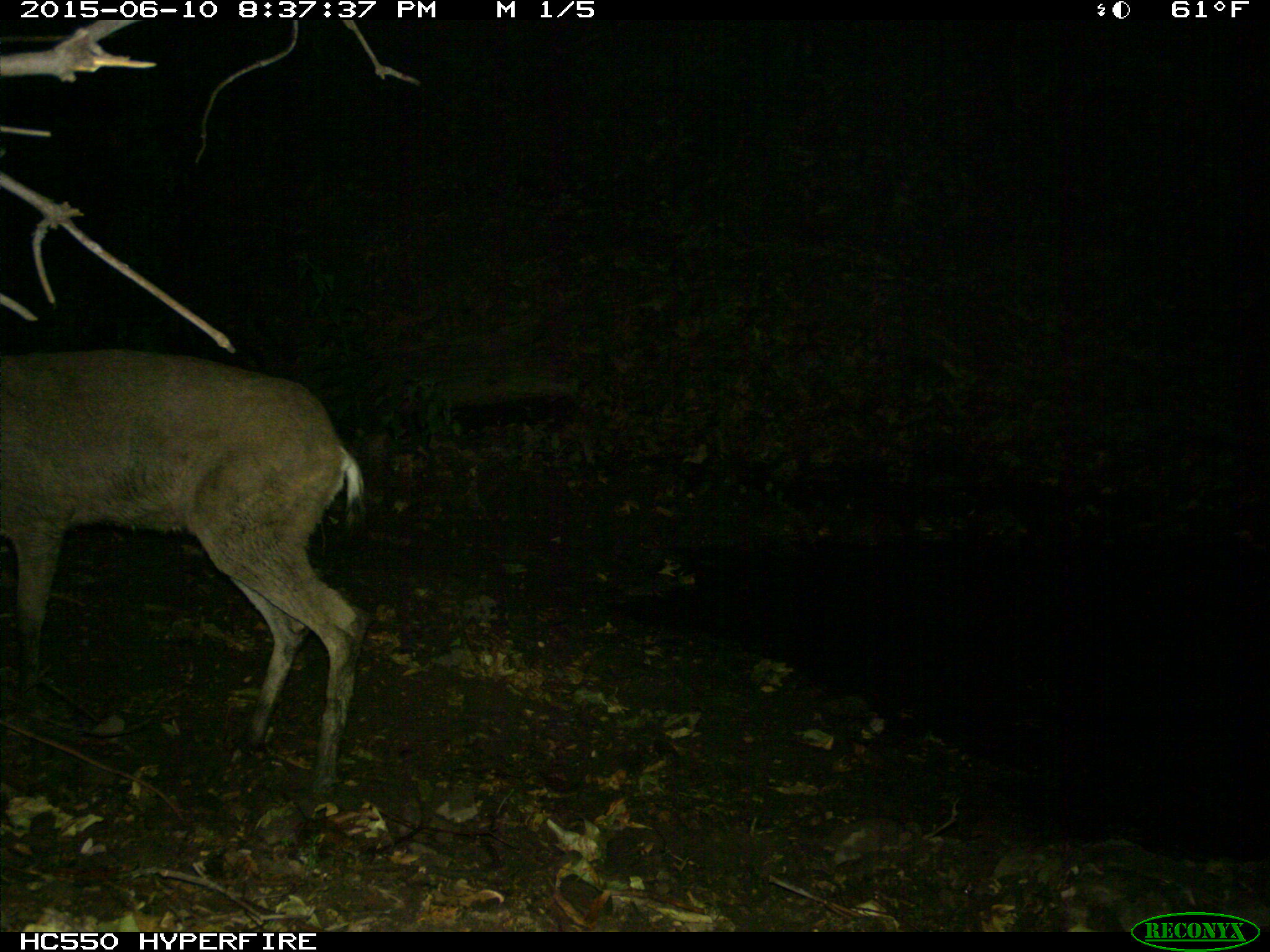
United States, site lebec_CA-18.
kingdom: Animalia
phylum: Chordata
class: Mammalia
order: Artiodactyla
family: Cervidae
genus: Odocoileus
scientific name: Odocoileus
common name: deer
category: unidentified deer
Unidentified deer (deer) (Odocoileus).